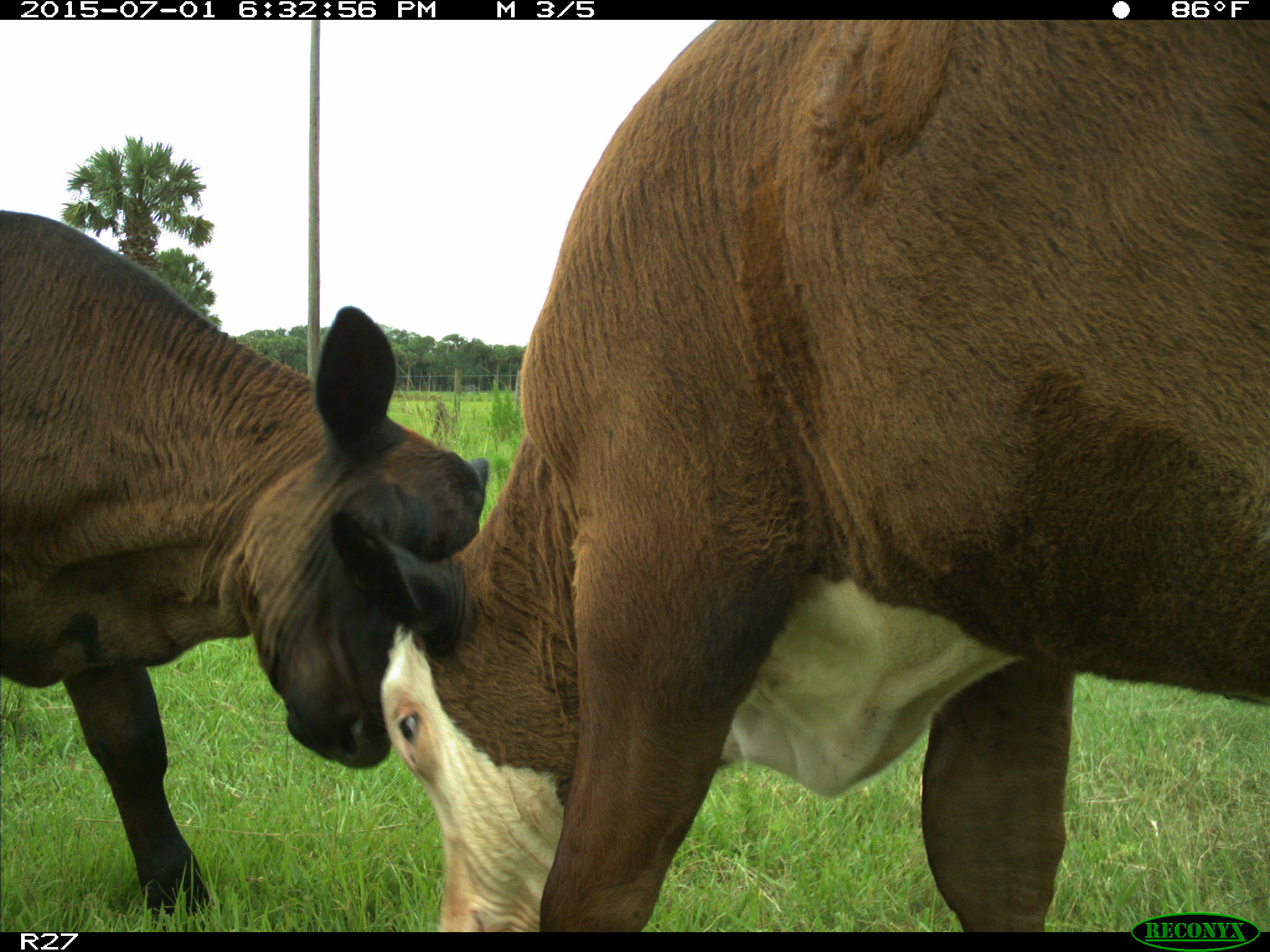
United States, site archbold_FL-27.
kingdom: Animalia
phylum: Chordata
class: Mammalia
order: Artiodactyla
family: Bovidae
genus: Bos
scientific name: Bos taurus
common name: domestic cow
Bos taurus (domestic cow).